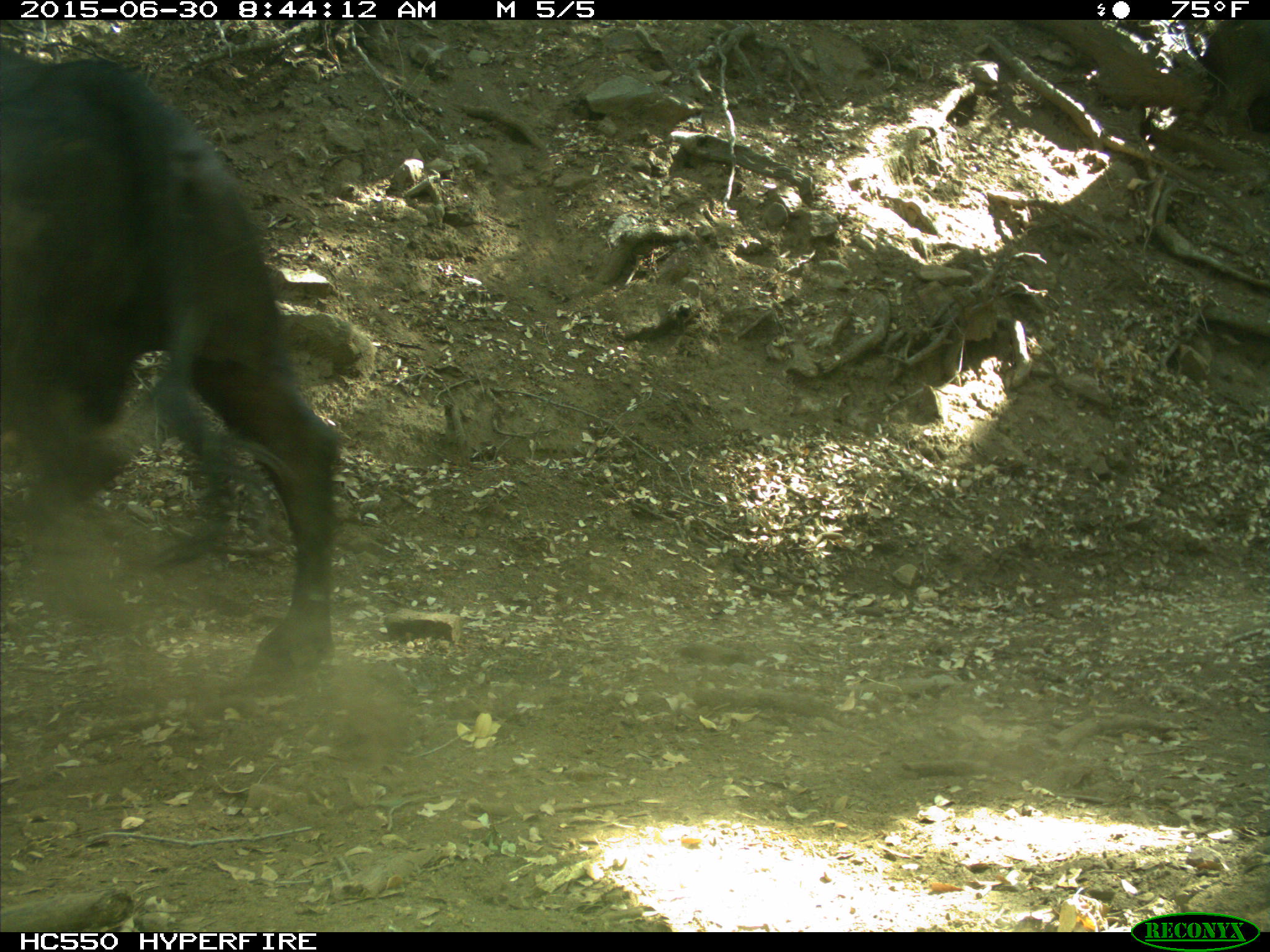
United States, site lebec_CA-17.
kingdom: Animalia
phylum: Chordata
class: Mammalia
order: Artiodactyla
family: Bovidae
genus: Bos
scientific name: Bos taurus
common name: domestic cow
Bos taurus (domestic cow).